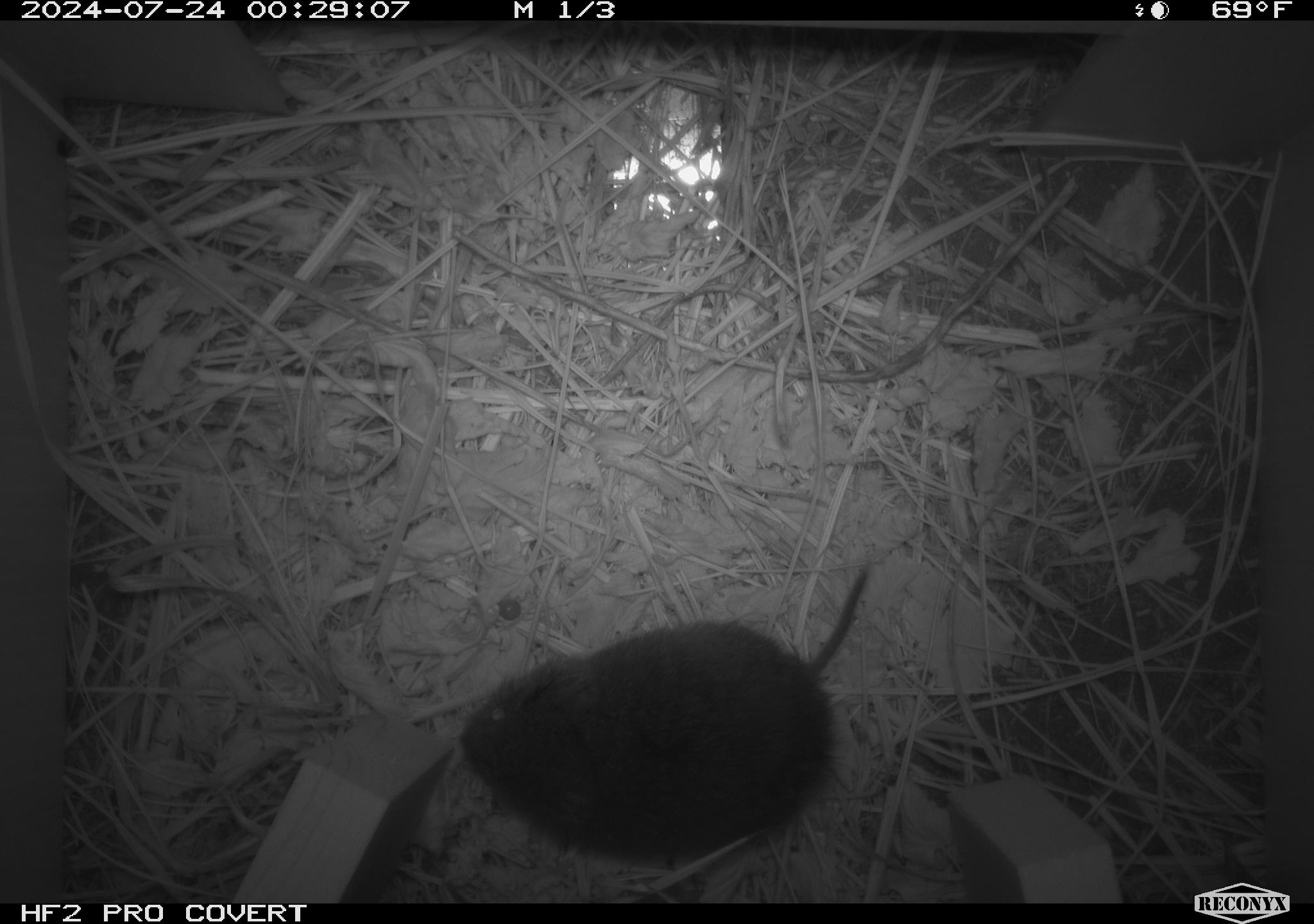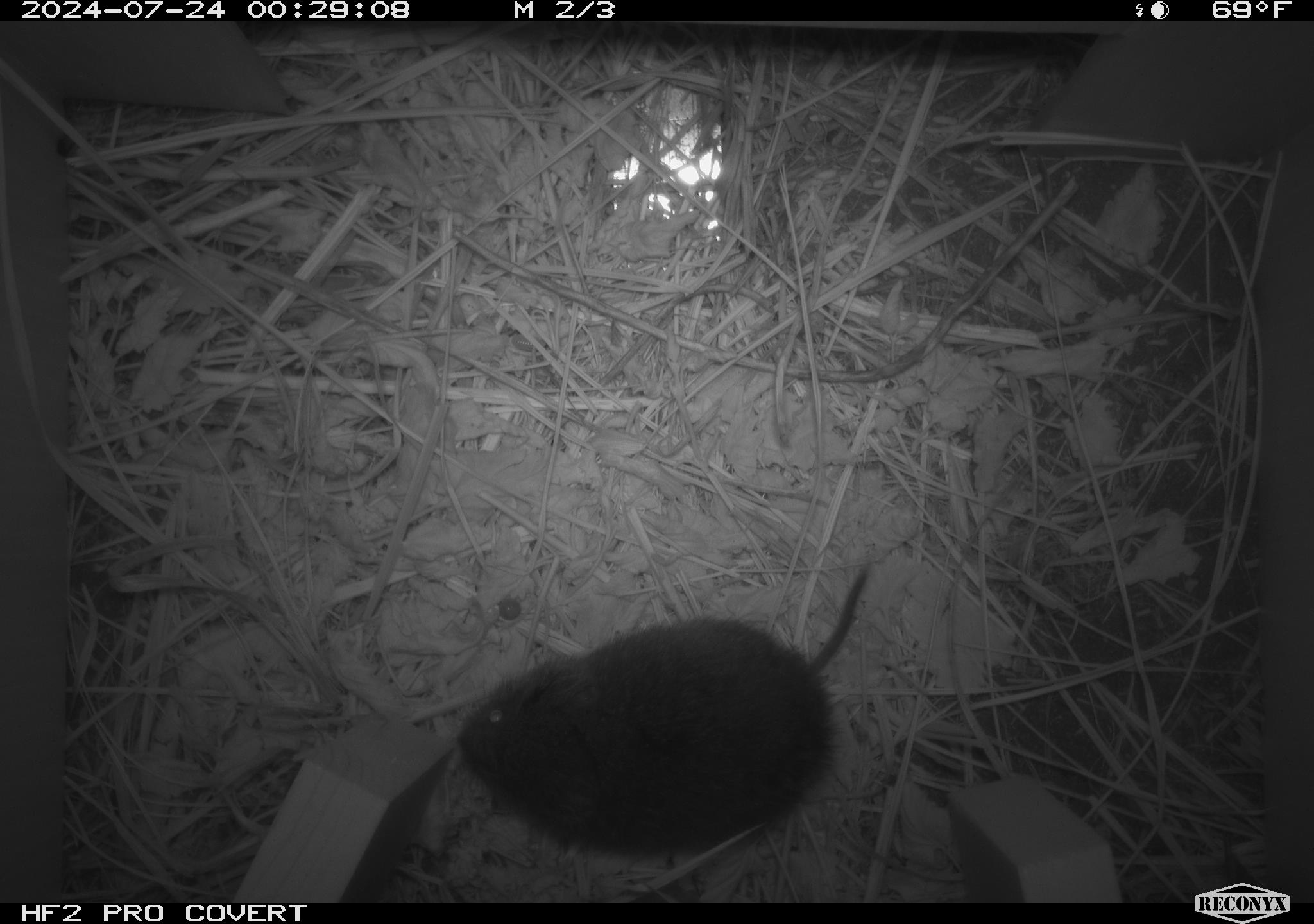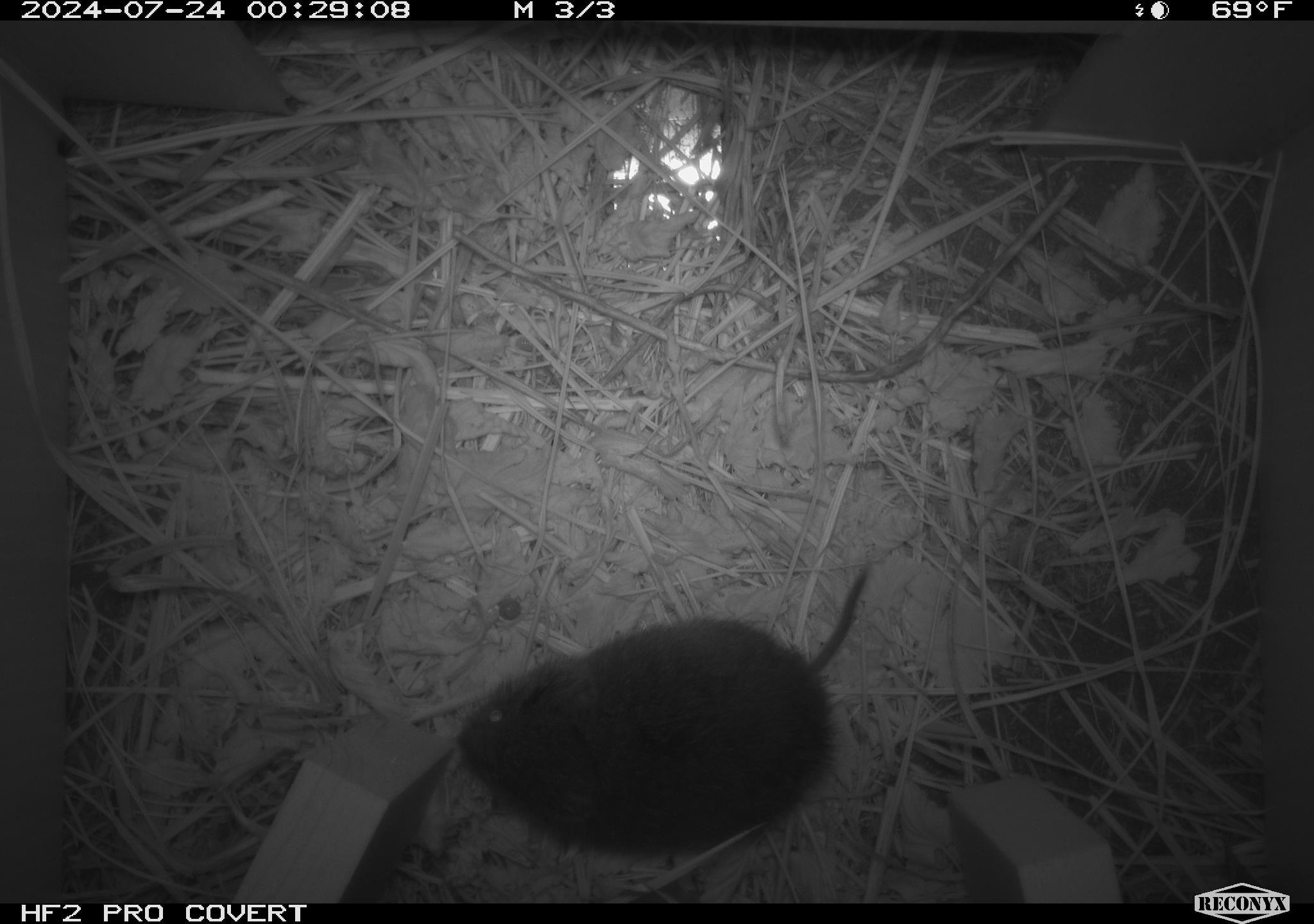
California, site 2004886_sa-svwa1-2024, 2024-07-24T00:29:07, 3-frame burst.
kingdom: Animalia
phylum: Chordata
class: Mammalia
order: Rodentia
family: Cricetidae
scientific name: Arvicolinae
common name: voles, lemmings, and muskrats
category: arvicolinae subfamily